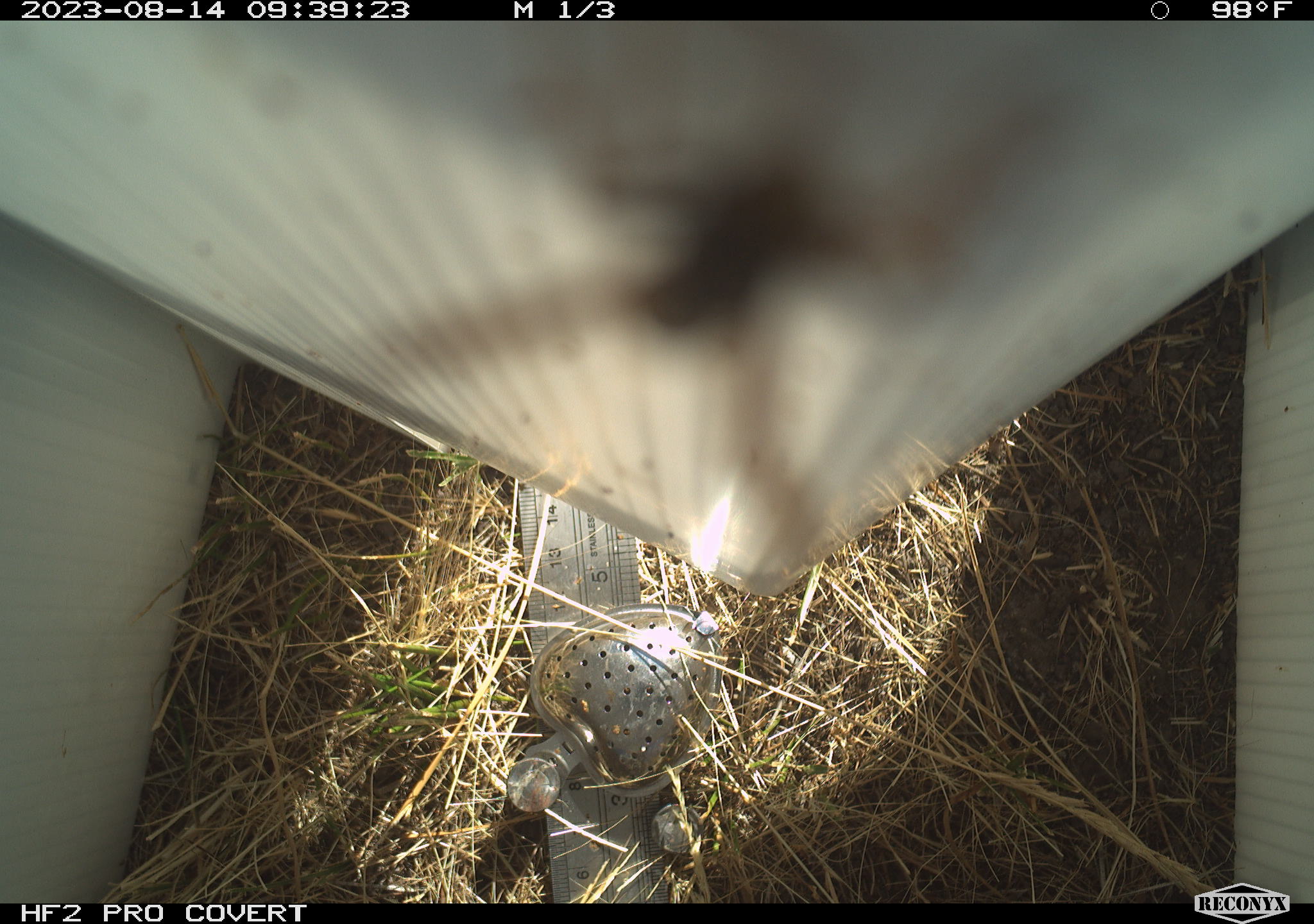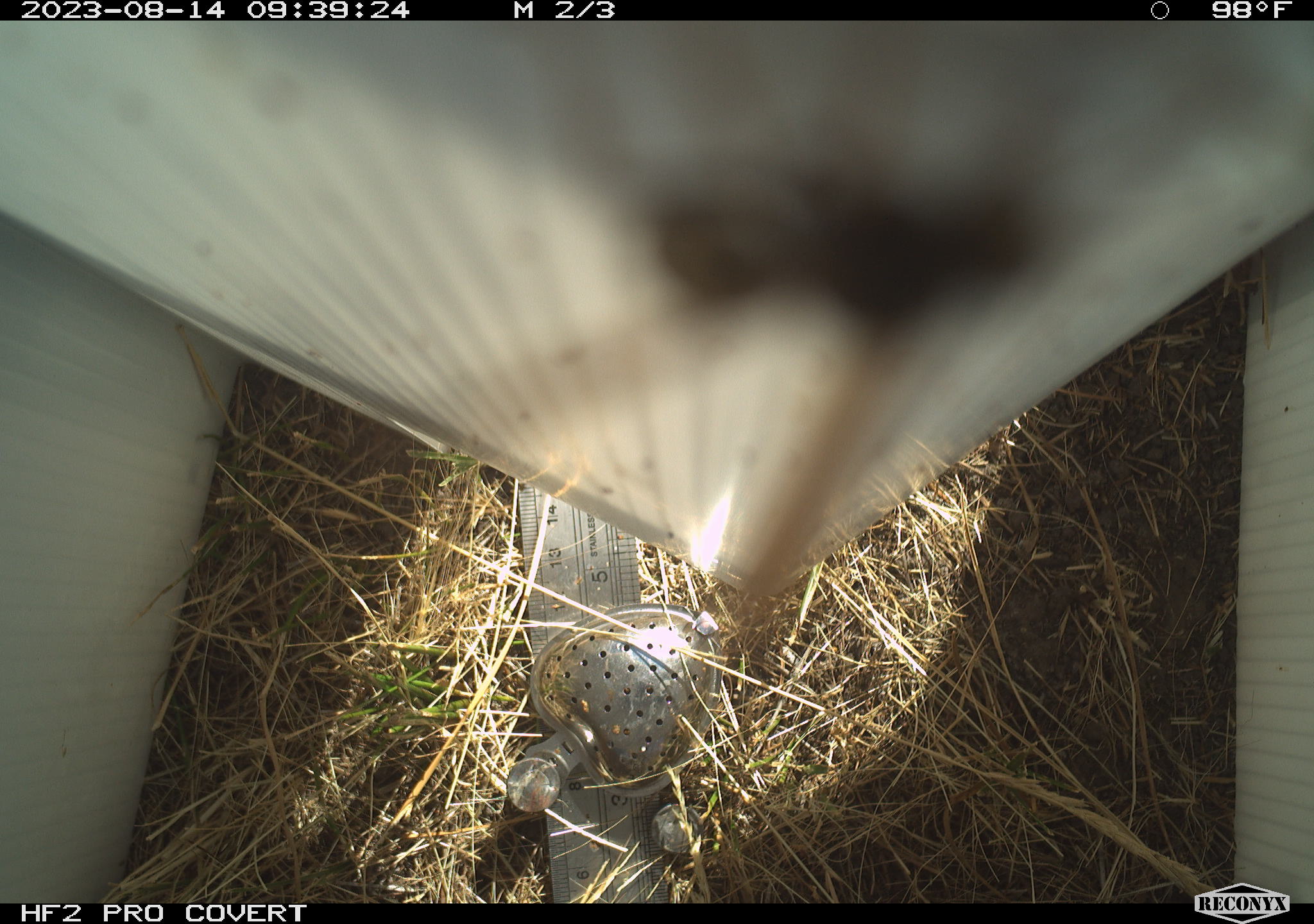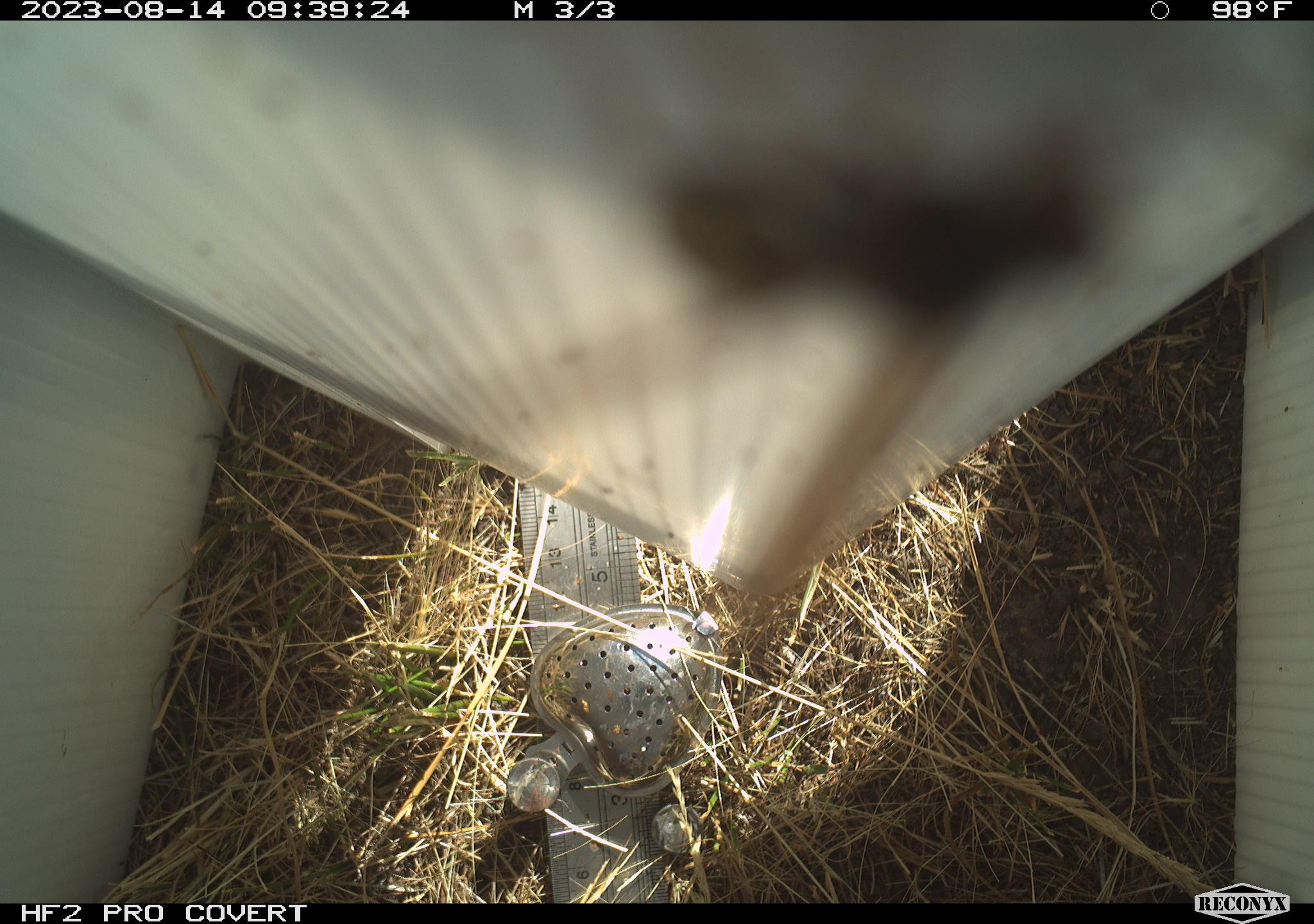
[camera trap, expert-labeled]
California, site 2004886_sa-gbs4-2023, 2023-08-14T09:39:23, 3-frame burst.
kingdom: Animalia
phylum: Arthropoda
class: Insecta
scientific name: Insecta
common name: insect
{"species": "insect (Insecta)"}